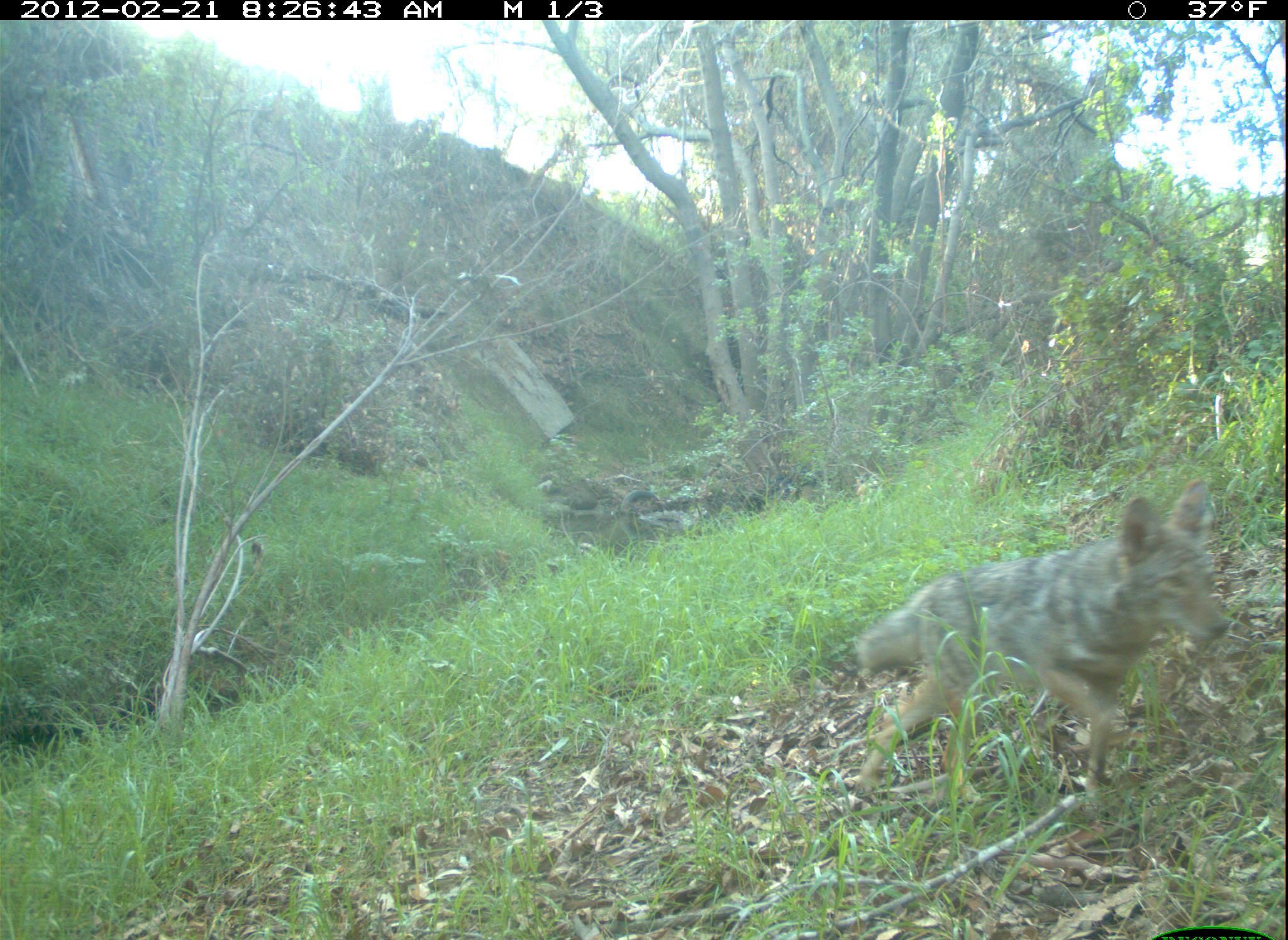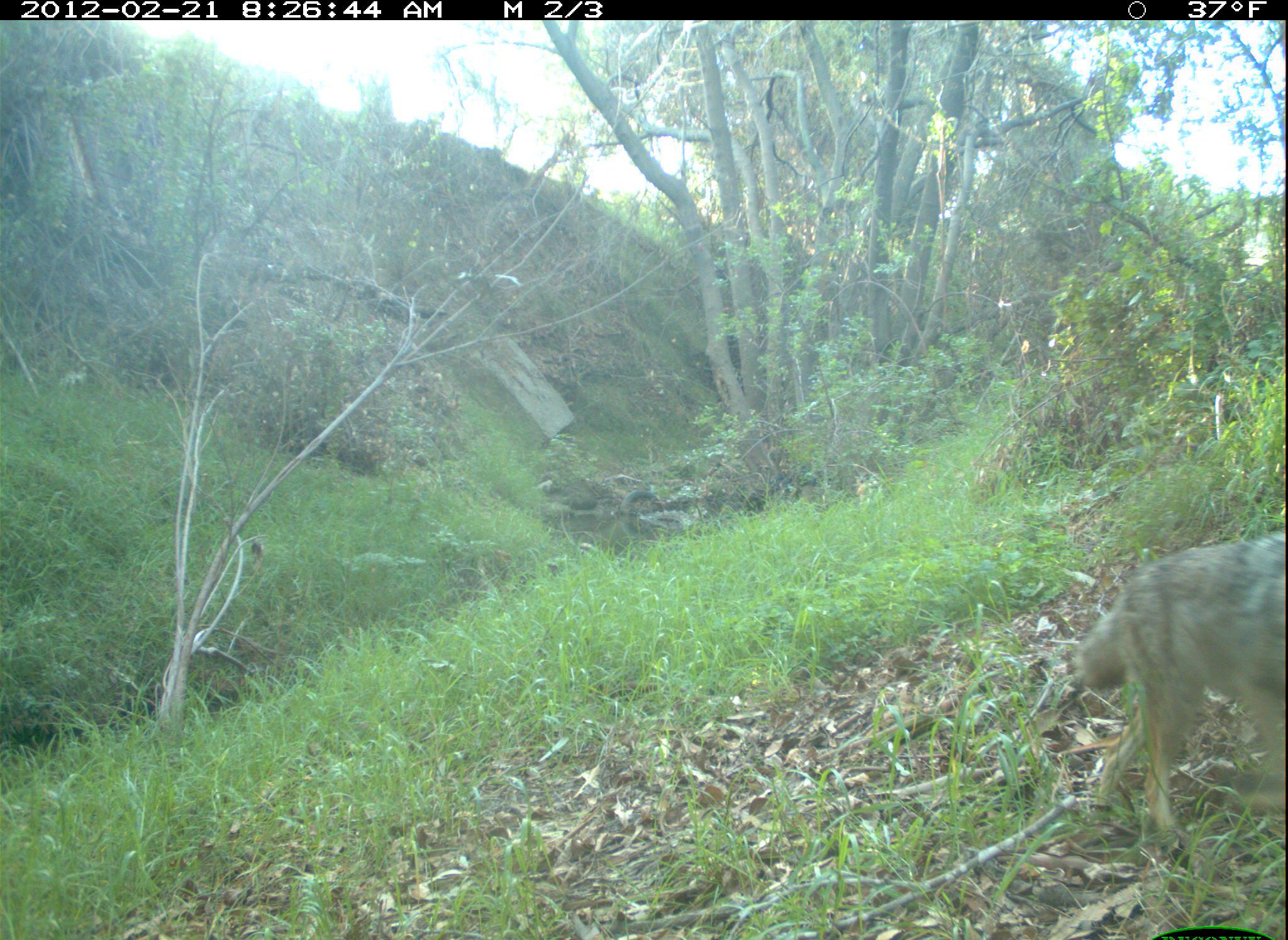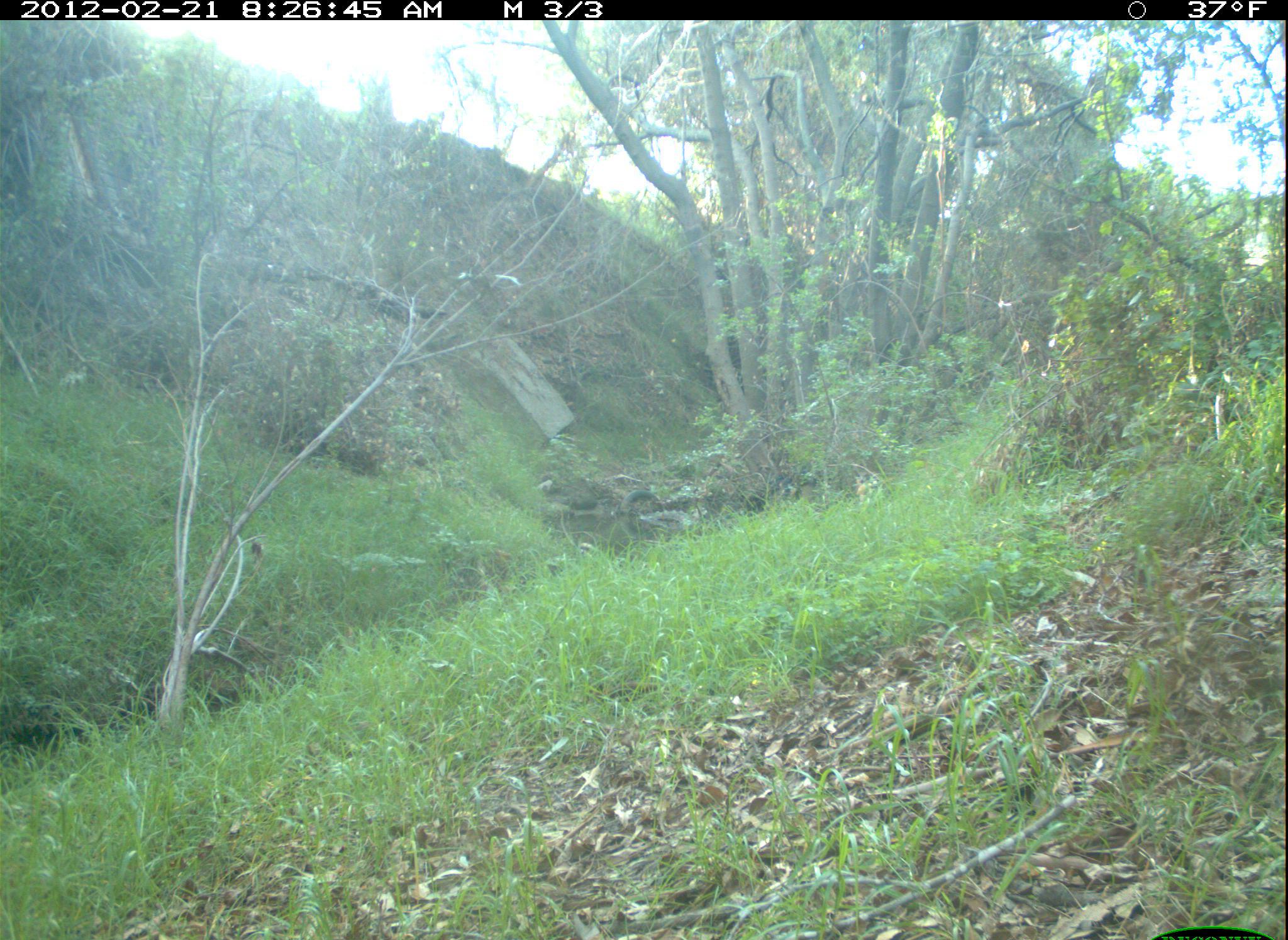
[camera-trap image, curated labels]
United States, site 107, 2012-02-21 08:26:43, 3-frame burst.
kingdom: Animalia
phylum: Chordata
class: Mammalia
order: Carnivora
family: Canidae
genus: Canis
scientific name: Canis latrans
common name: coyote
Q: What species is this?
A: Coyote (Canis latrans).